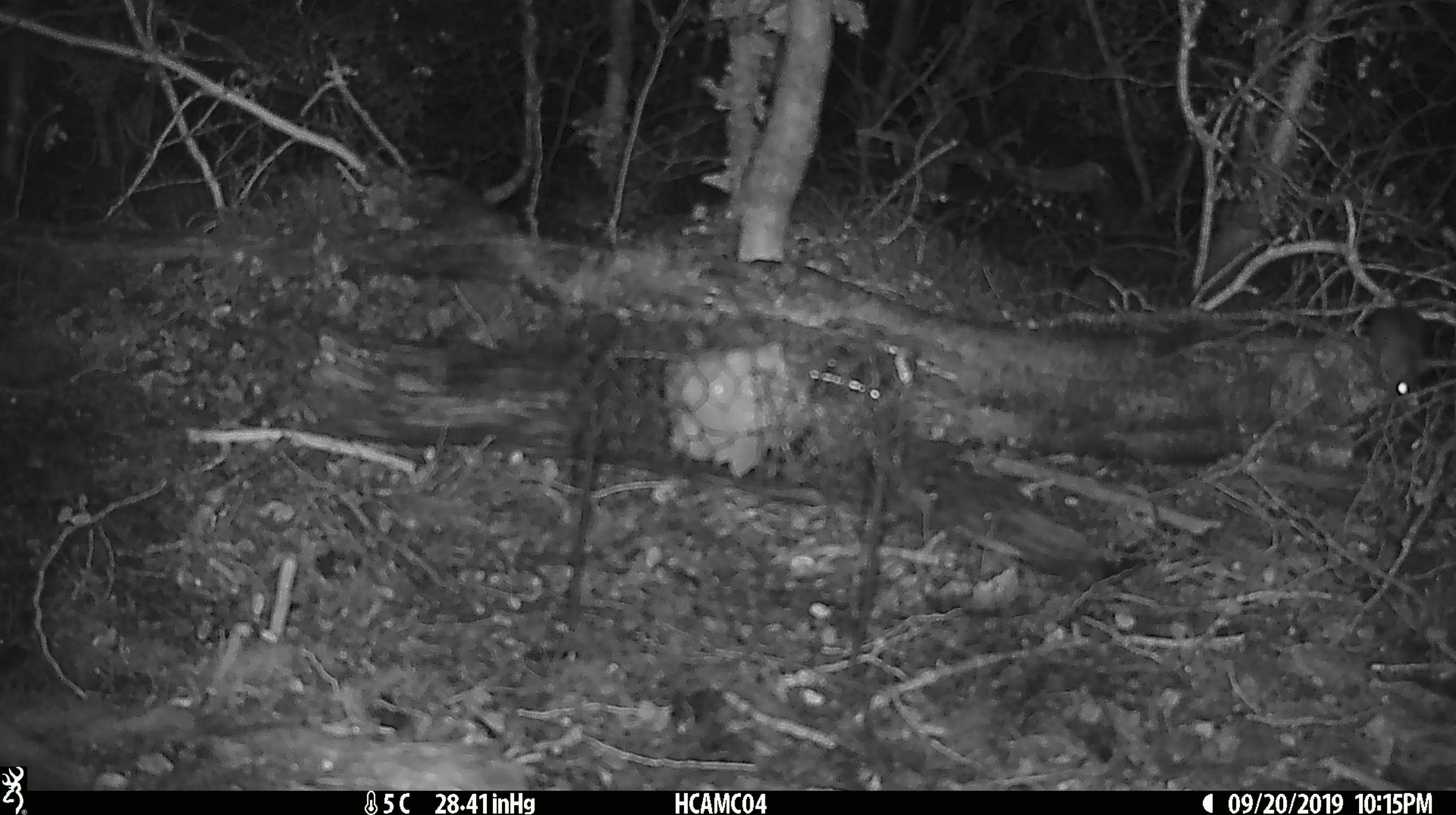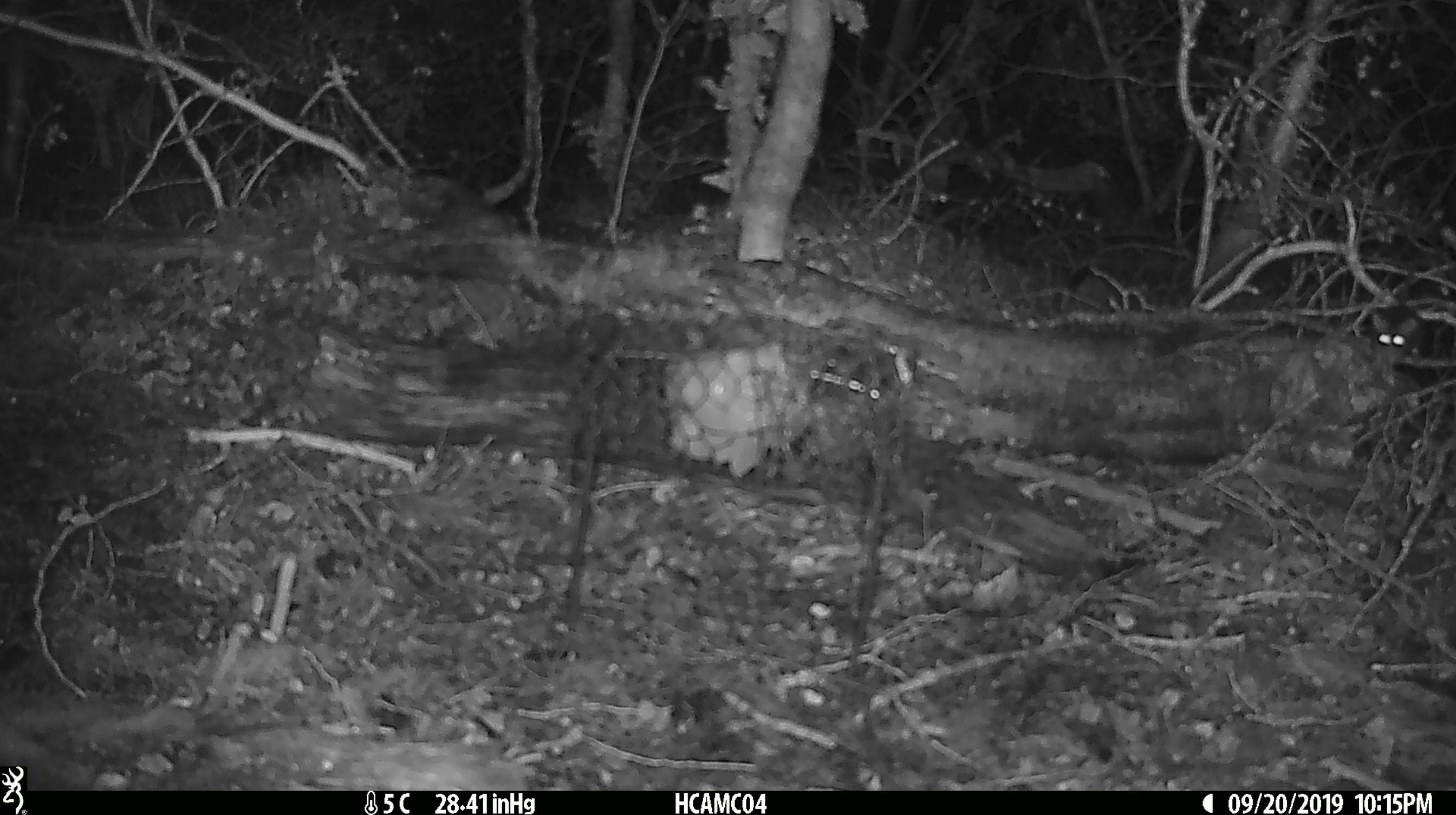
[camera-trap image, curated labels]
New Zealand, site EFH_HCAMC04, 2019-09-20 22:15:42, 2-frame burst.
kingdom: Animalia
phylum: Chordata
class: Mammalia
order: Rodentia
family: Muridae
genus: Mus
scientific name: Mus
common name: mouse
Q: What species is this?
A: Mouse (Mus).